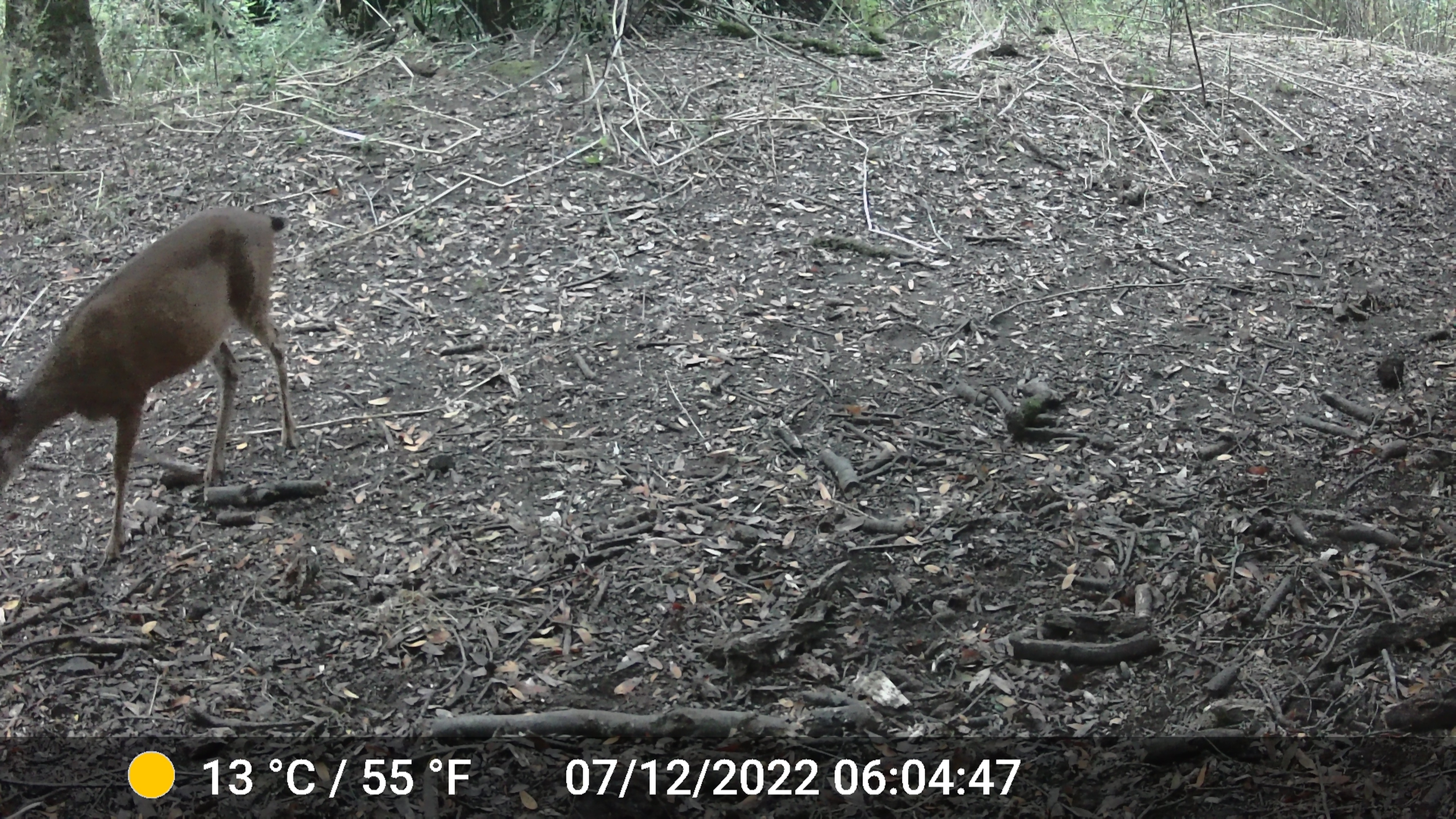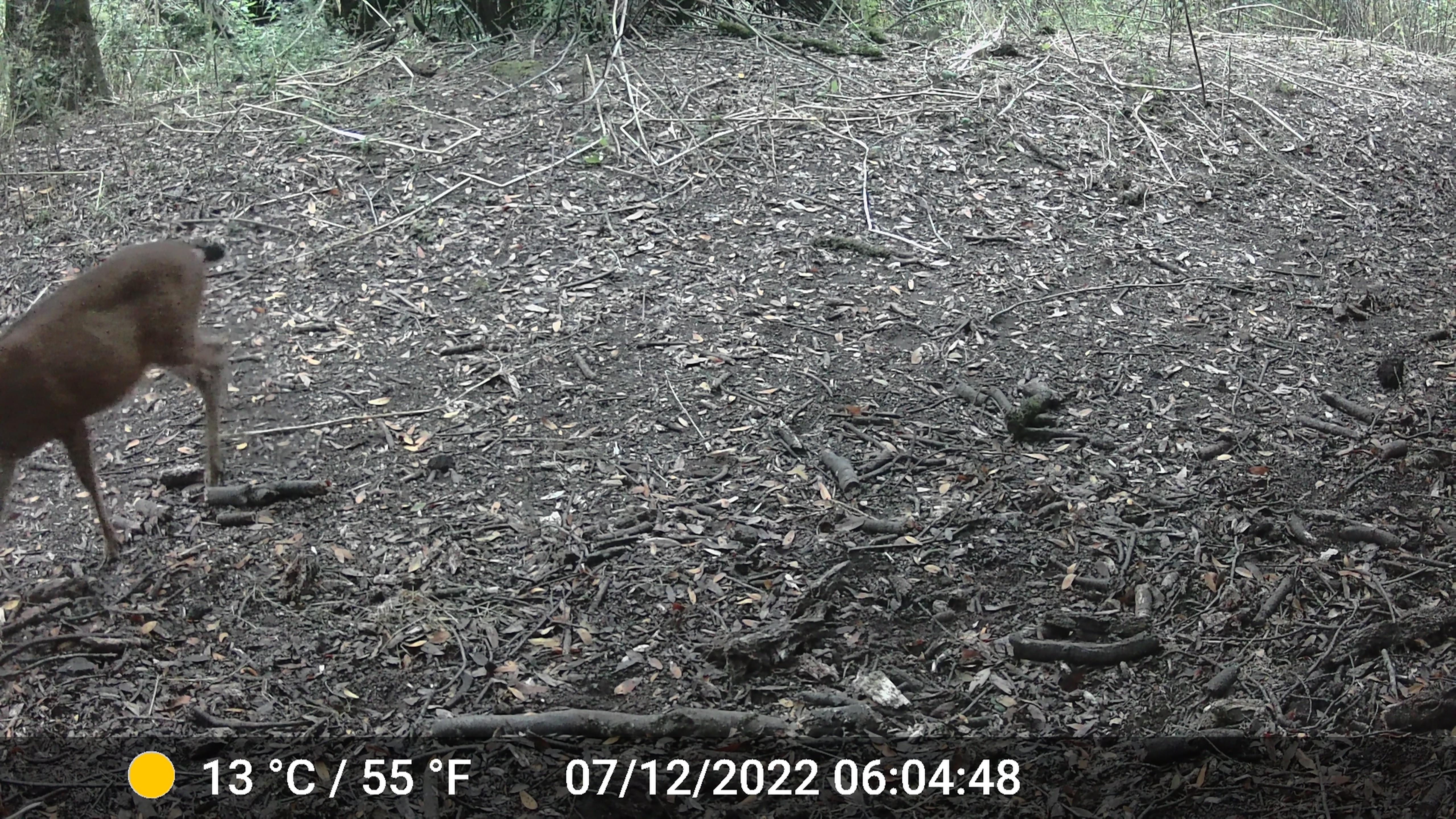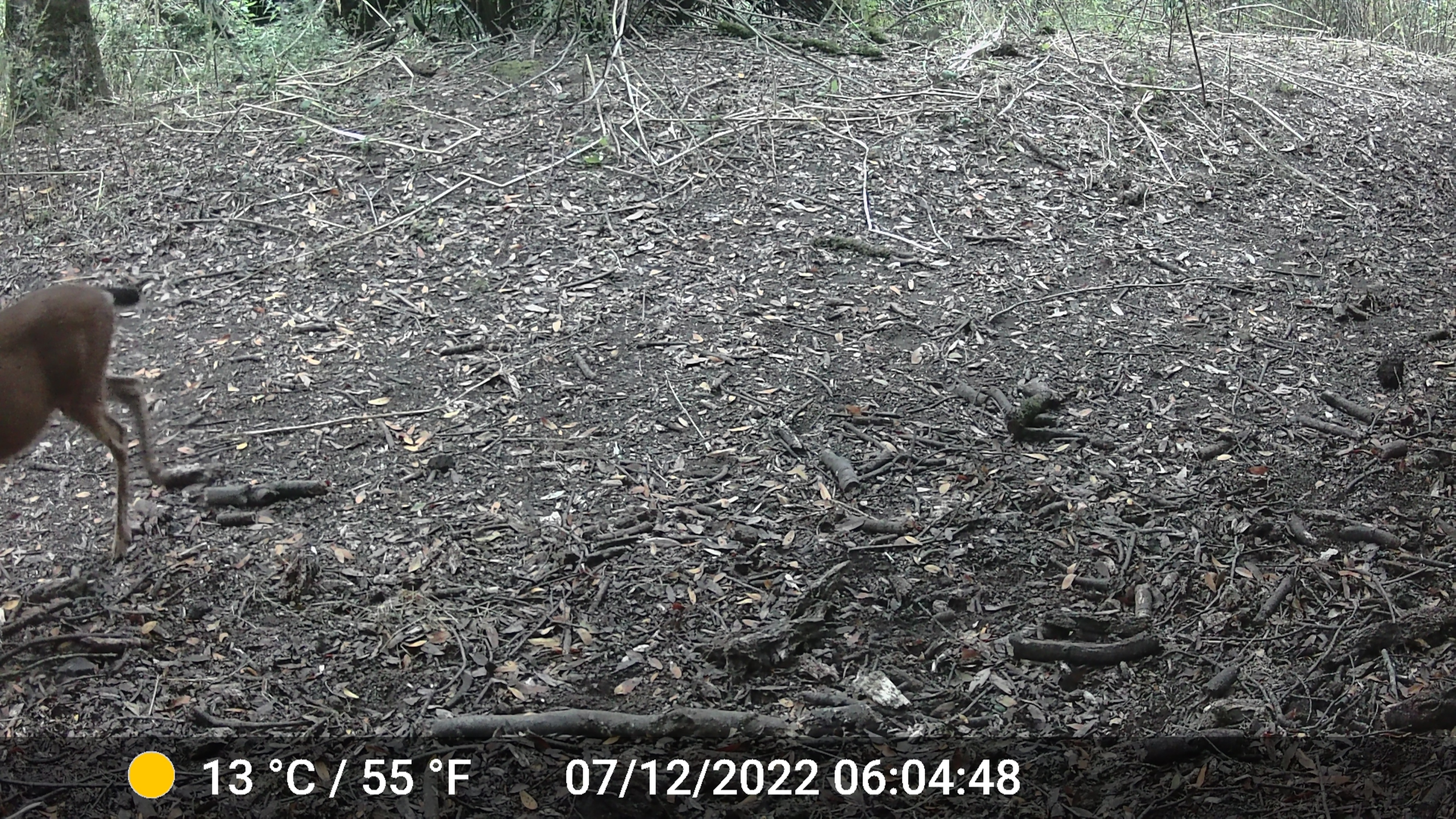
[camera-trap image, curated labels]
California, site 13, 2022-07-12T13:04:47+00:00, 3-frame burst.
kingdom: Animalia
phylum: Chordata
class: Mammalia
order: Artiodactyla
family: Cervidae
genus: Odocoileus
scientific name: Odocoileus hemionus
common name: mule deer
Mule deer (Odocoileus hemionus).